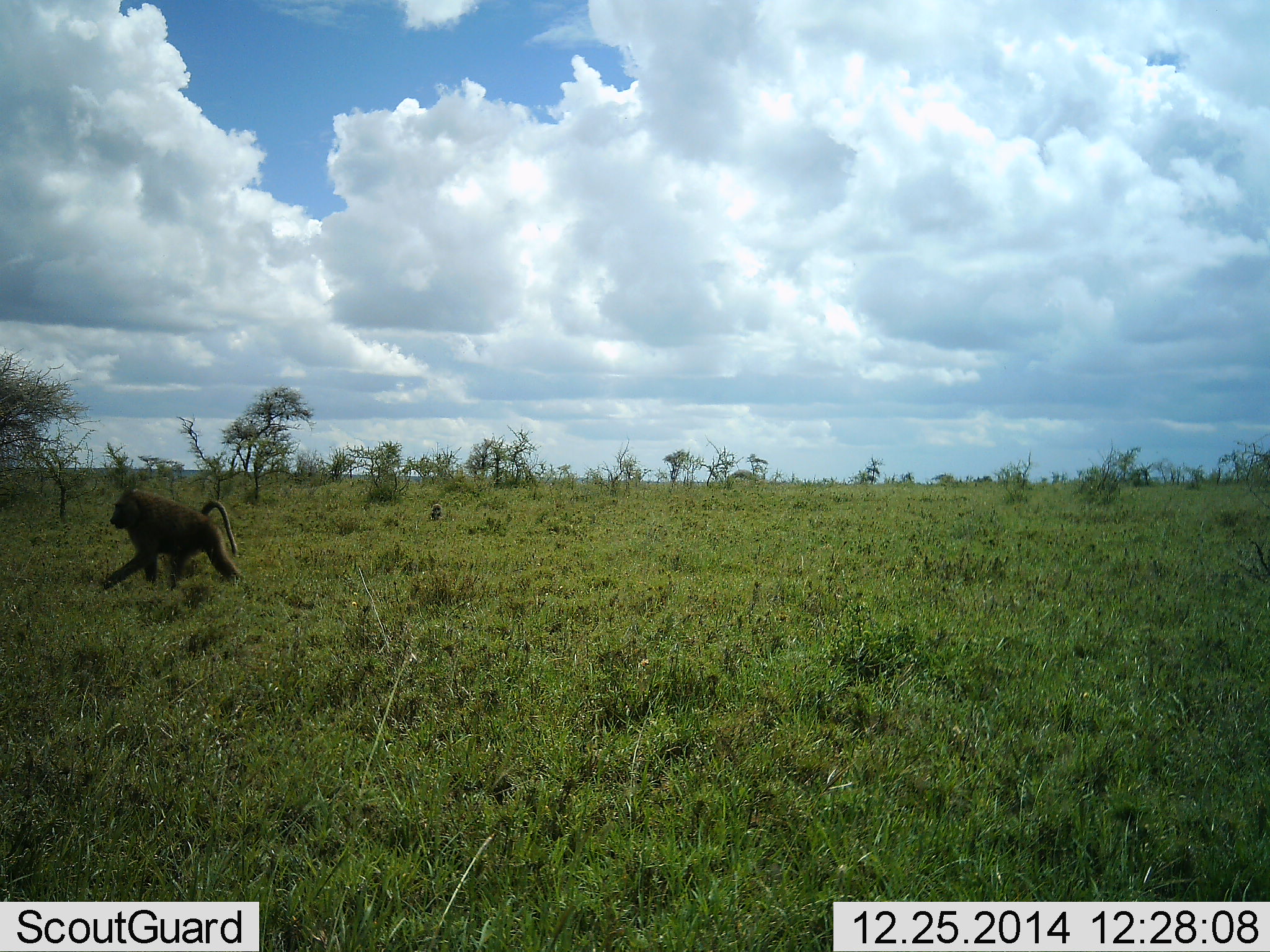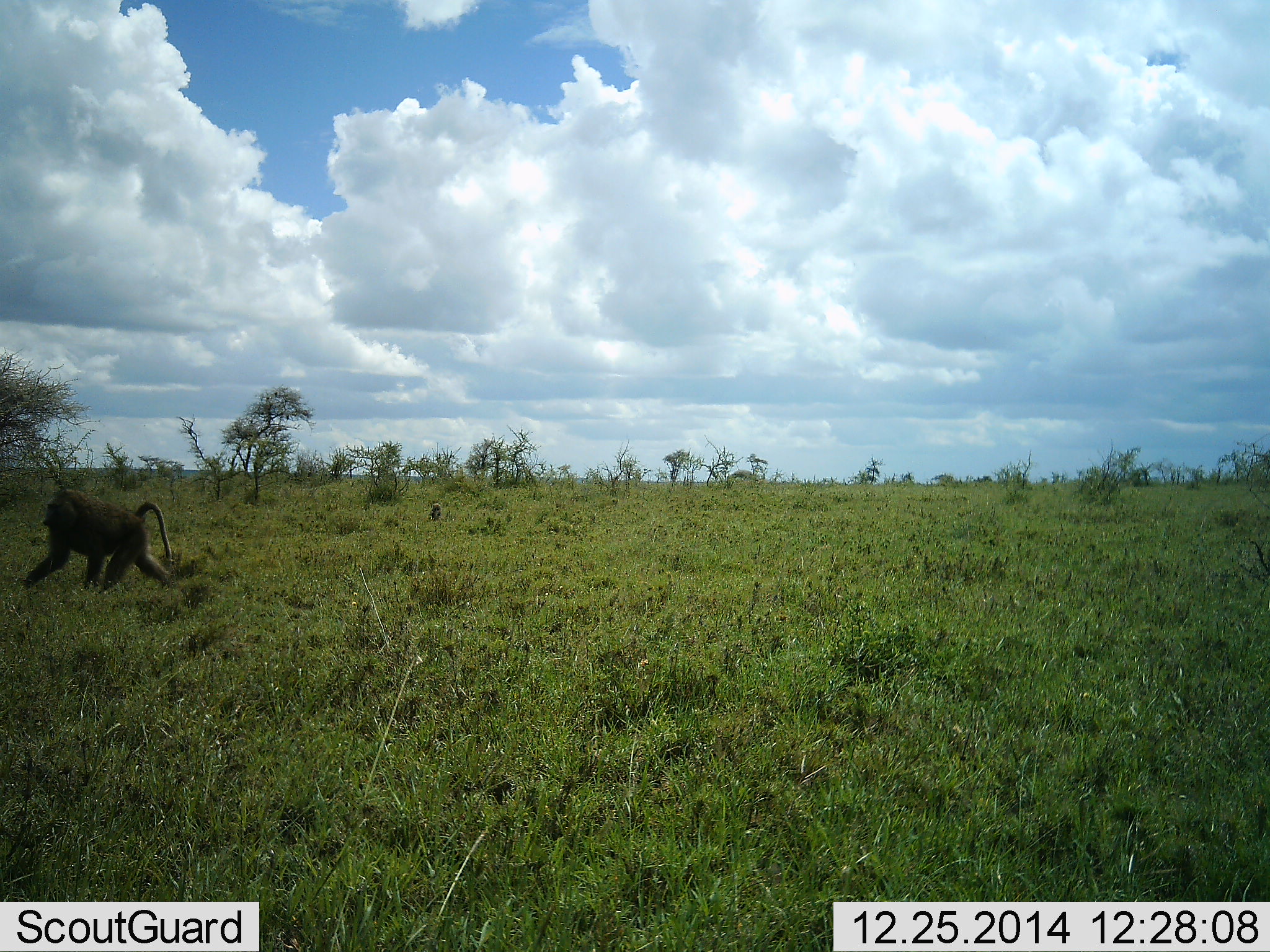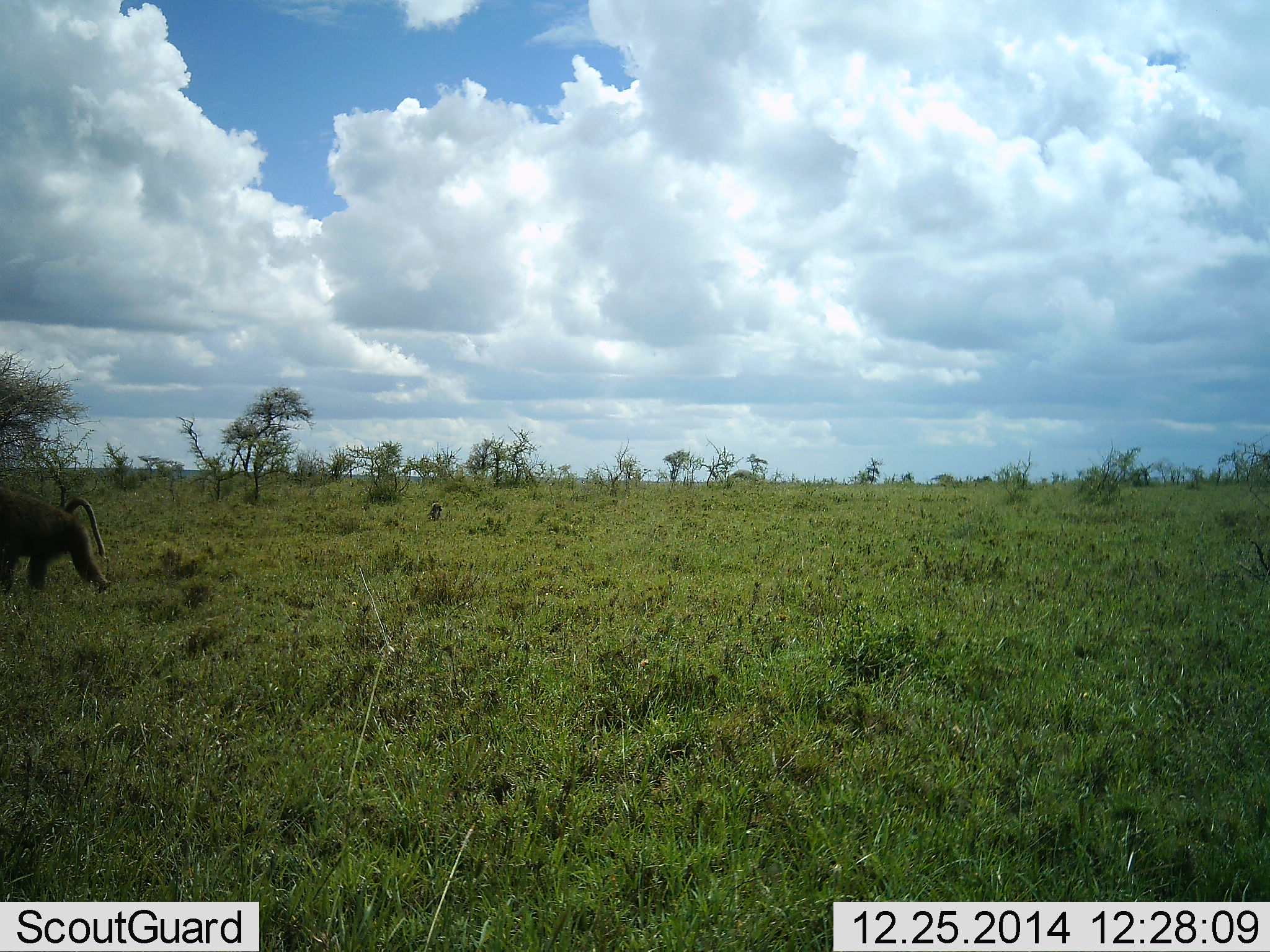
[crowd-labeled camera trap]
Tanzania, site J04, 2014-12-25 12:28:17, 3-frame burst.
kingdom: Animalia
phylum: Chordata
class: Mammalia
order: Primates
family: Cercopithecidae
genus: Papio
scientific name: Papio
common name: baboon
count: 1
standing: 0%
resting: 10%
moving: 100%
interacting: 0%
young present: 0%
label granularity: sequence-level